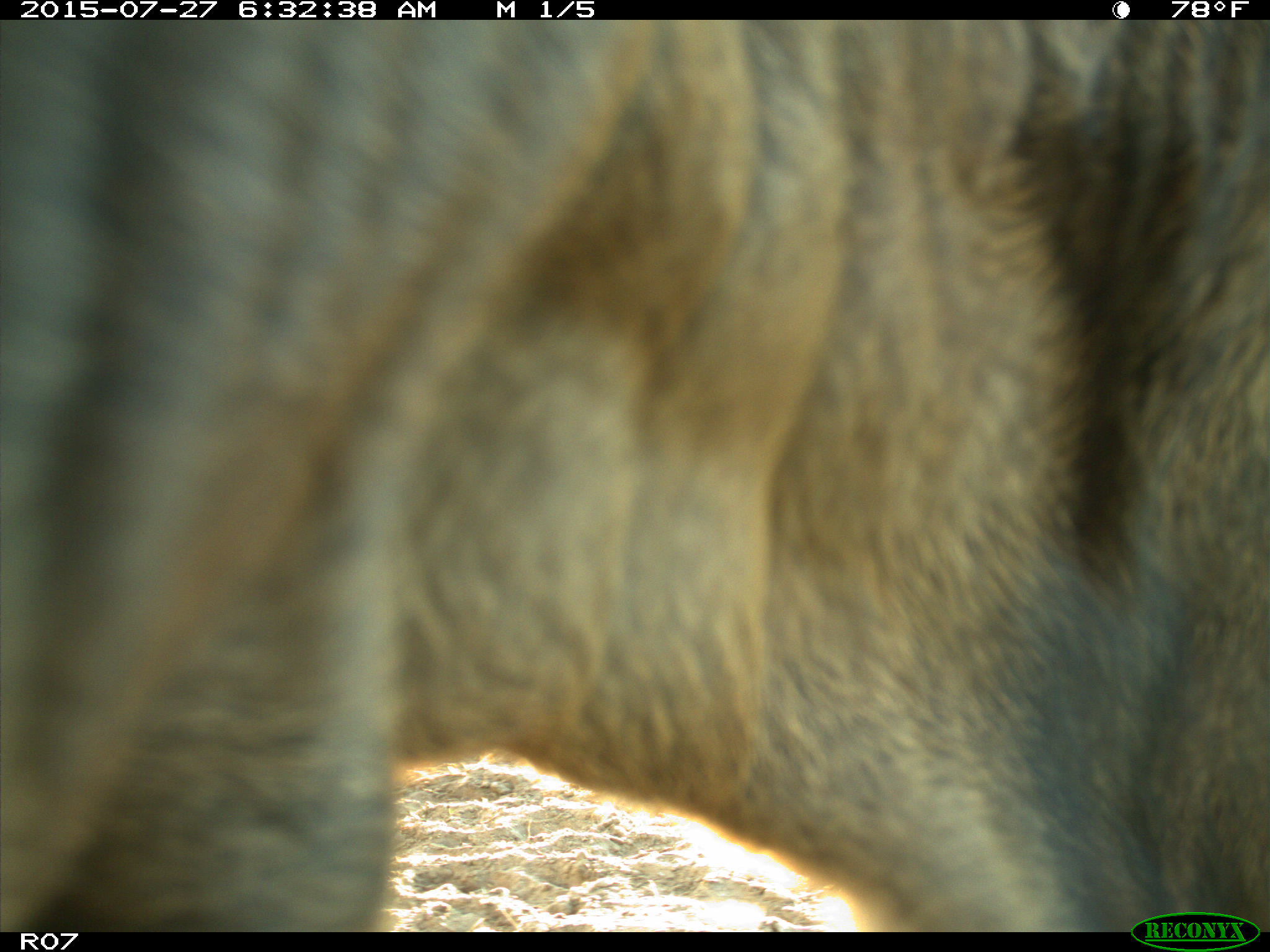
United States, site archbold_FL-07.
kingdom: Animalia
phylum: Chordata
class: Mammalia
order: Artiodactyla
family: Bovidae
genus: Bos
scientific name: Bos taurus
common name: domestic cow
Bos taurus (domestic cow).